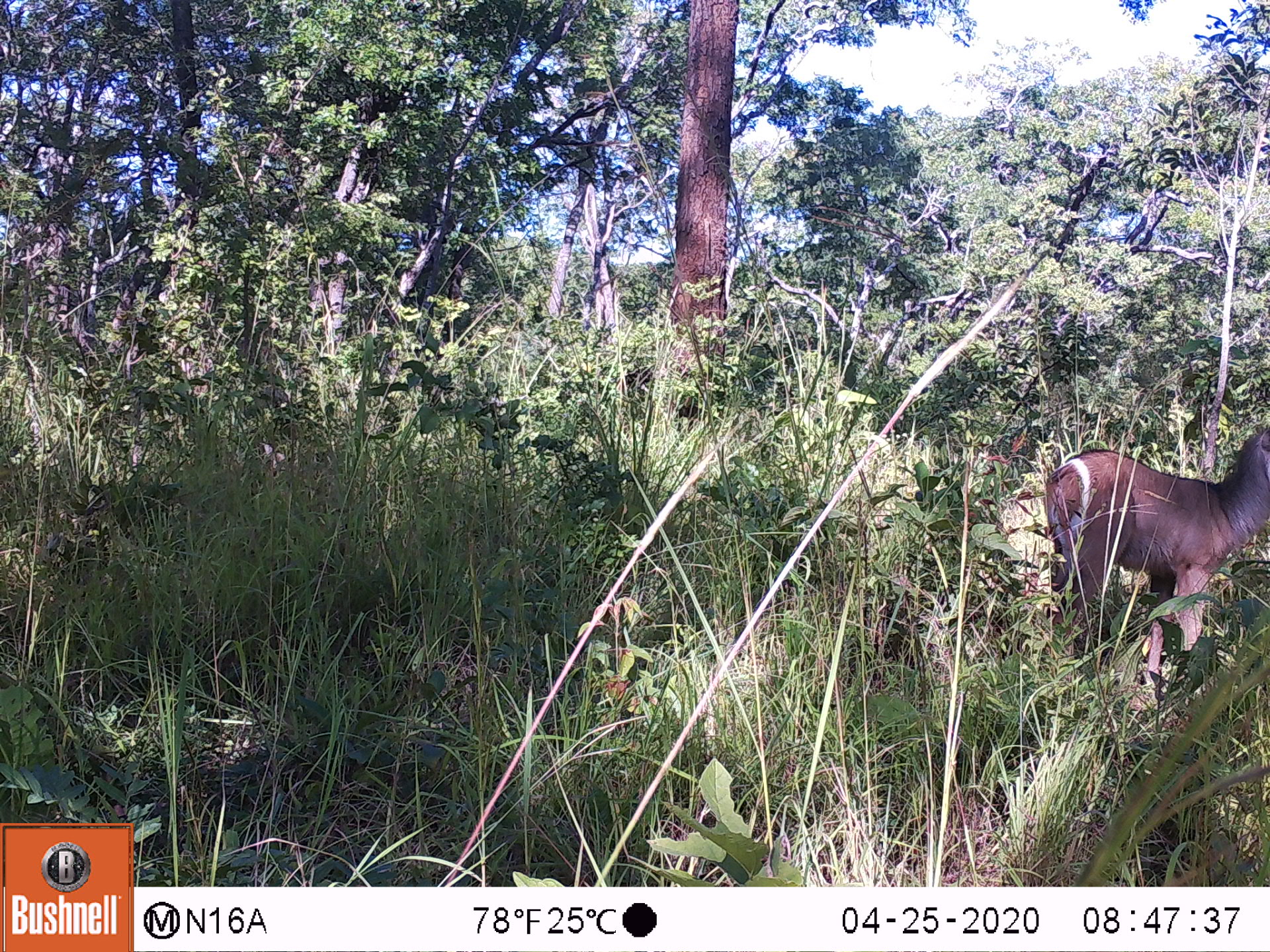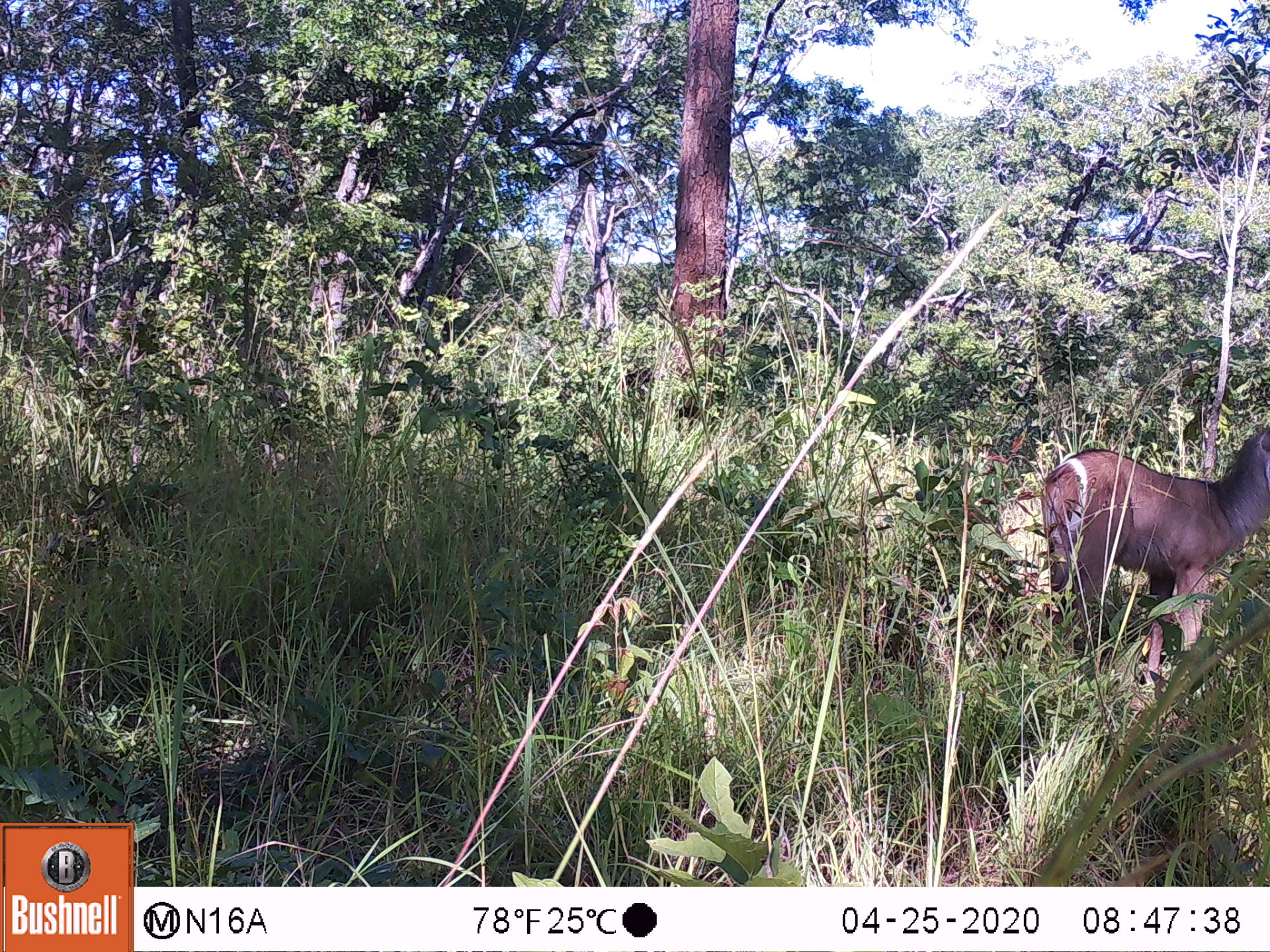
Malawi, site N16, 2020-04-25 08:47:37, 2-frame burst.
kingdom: Animalia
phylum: Chordata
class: Mammalia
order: Artiodactyla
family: Bovidae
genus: Kobus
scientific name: Kobus ellipsiprymnus ellipsiprymnus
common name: common waterbuck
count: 1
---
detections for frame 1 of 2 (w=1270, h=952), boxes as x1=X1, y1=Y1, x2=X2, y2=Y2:
common waterbuck: x1=1042, y1=429, x2=1262, y2=671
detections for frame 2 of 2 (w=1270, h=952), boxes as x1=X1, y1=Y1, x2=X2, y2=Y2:
common waterbuck: x1=1042, y1=419, x2=1262, y2=683